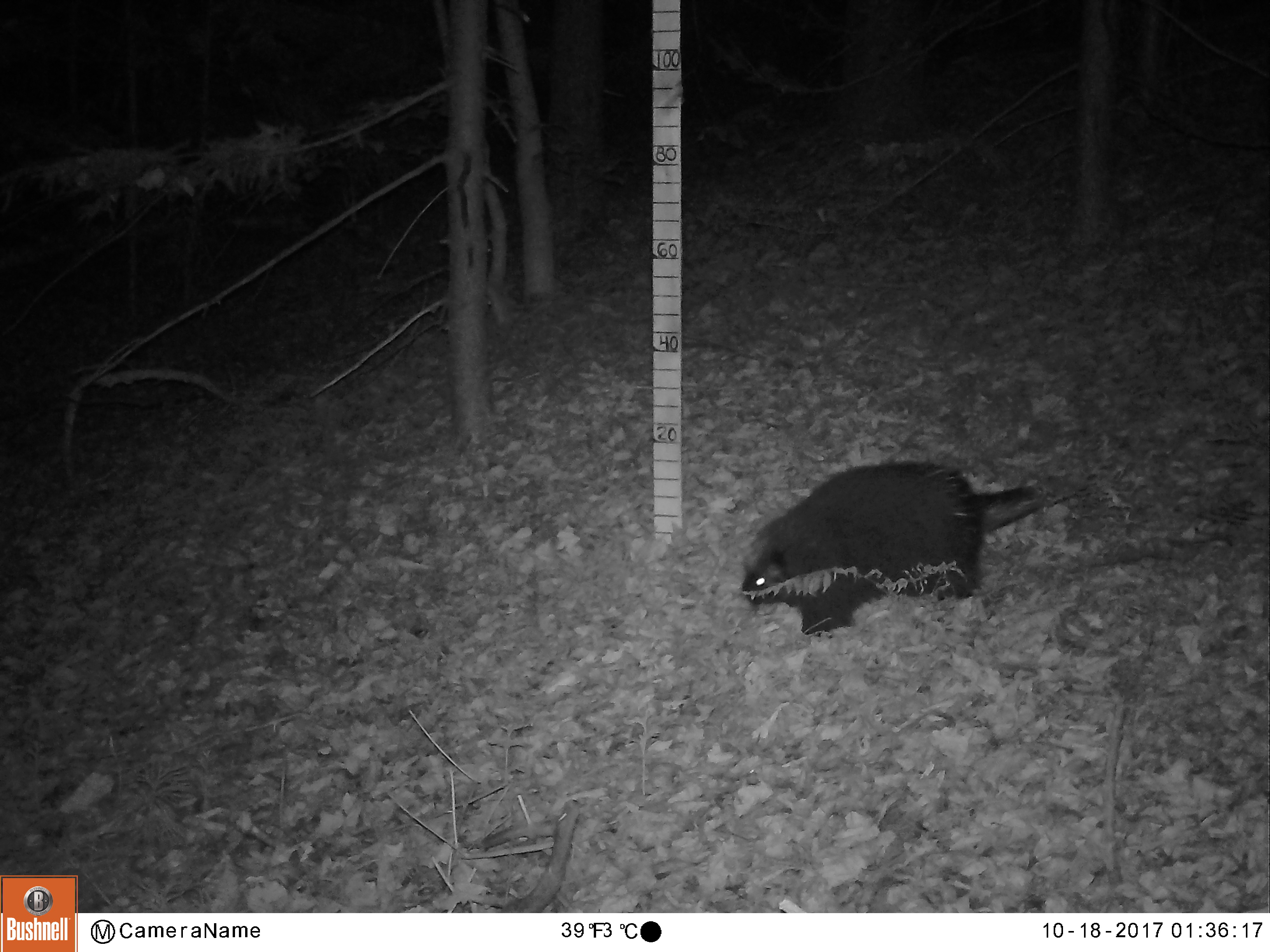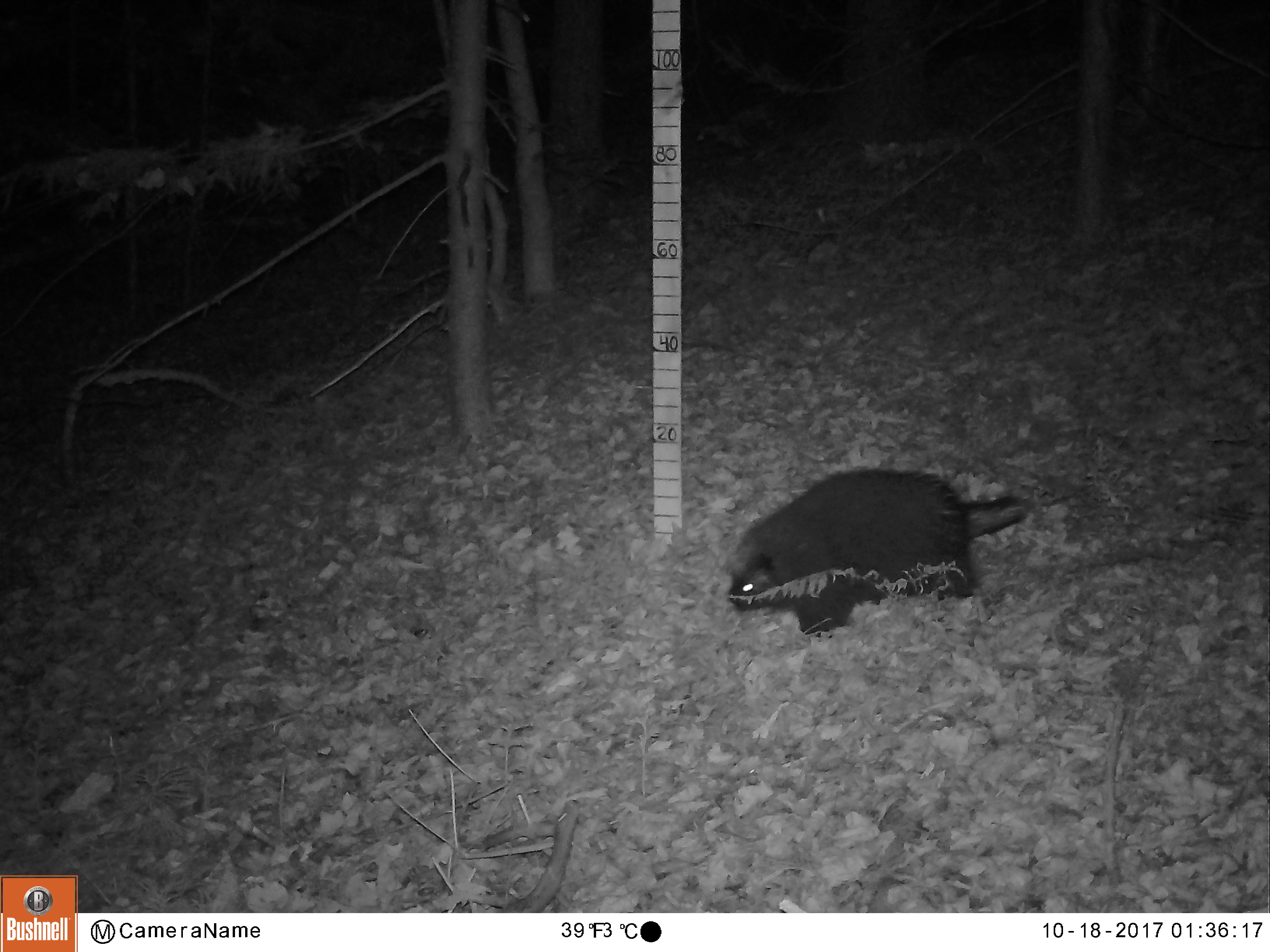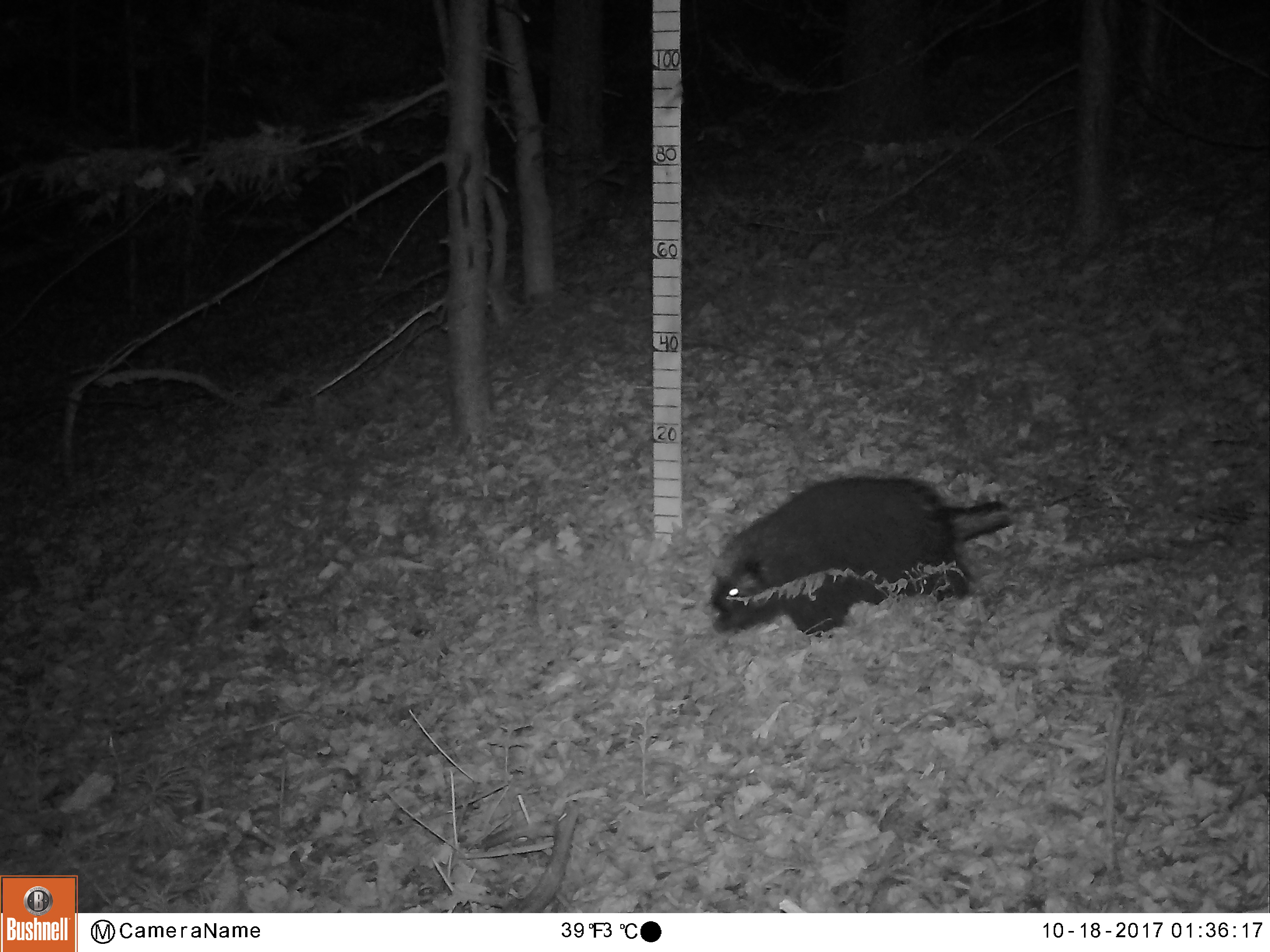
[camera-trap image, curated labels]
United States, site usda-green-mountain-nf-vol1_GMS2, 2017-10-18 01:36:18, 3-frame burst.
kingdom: Animalia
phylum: Chordata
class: Mammalia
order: Rodentia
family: Erethizontidae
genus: Erethizon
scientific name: Erethizon dorsatum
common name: porcupine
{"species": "porcupine (Erethizon dorsatum)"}